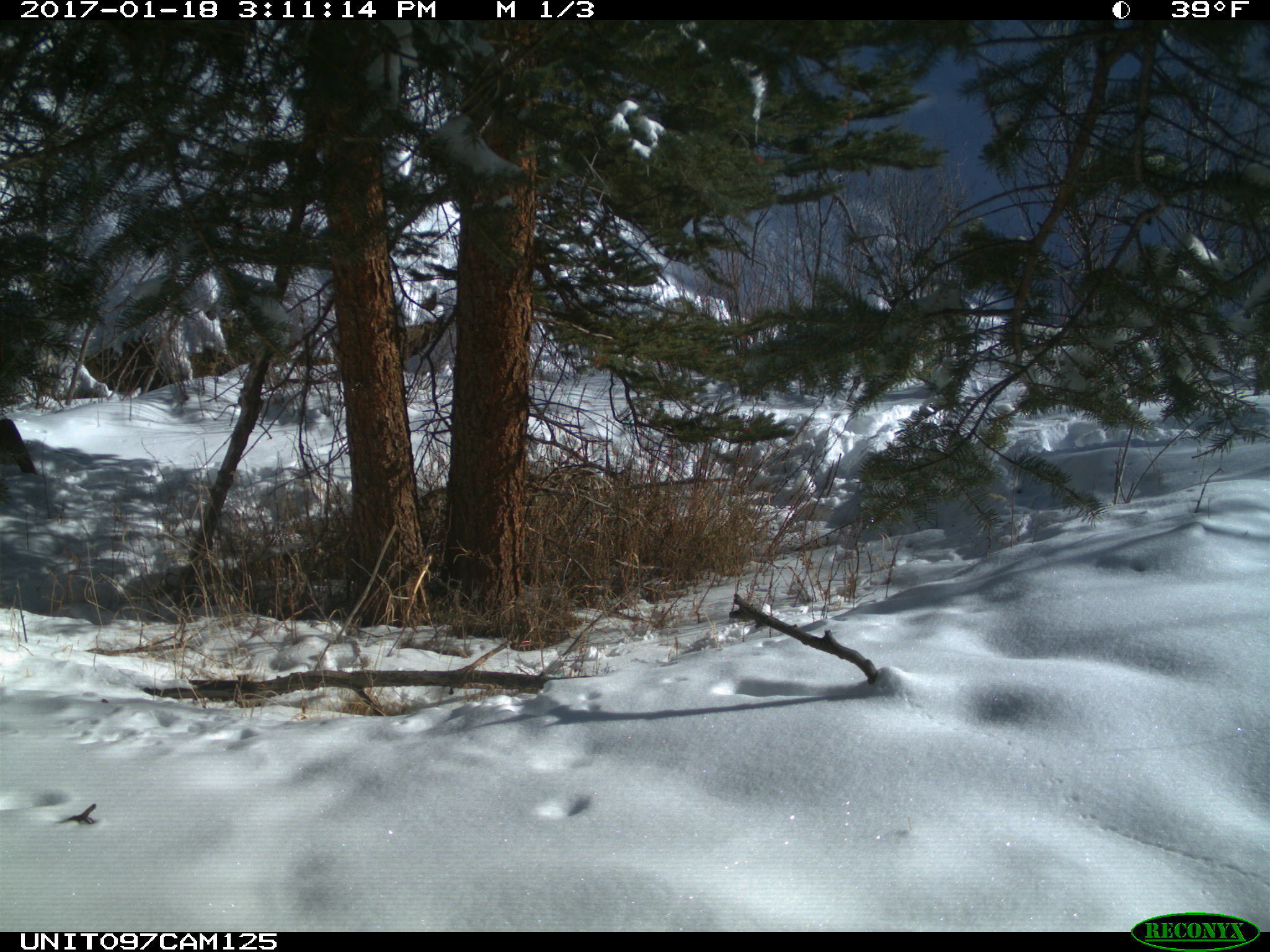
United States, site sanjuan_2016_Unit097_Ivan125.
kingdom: Animalia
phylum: Chordata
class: Mammalia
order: Artiodactyla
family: Cervidae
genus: Cervus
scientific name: Cervus elaphus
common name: red deer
Cervus elaphus (red deer).